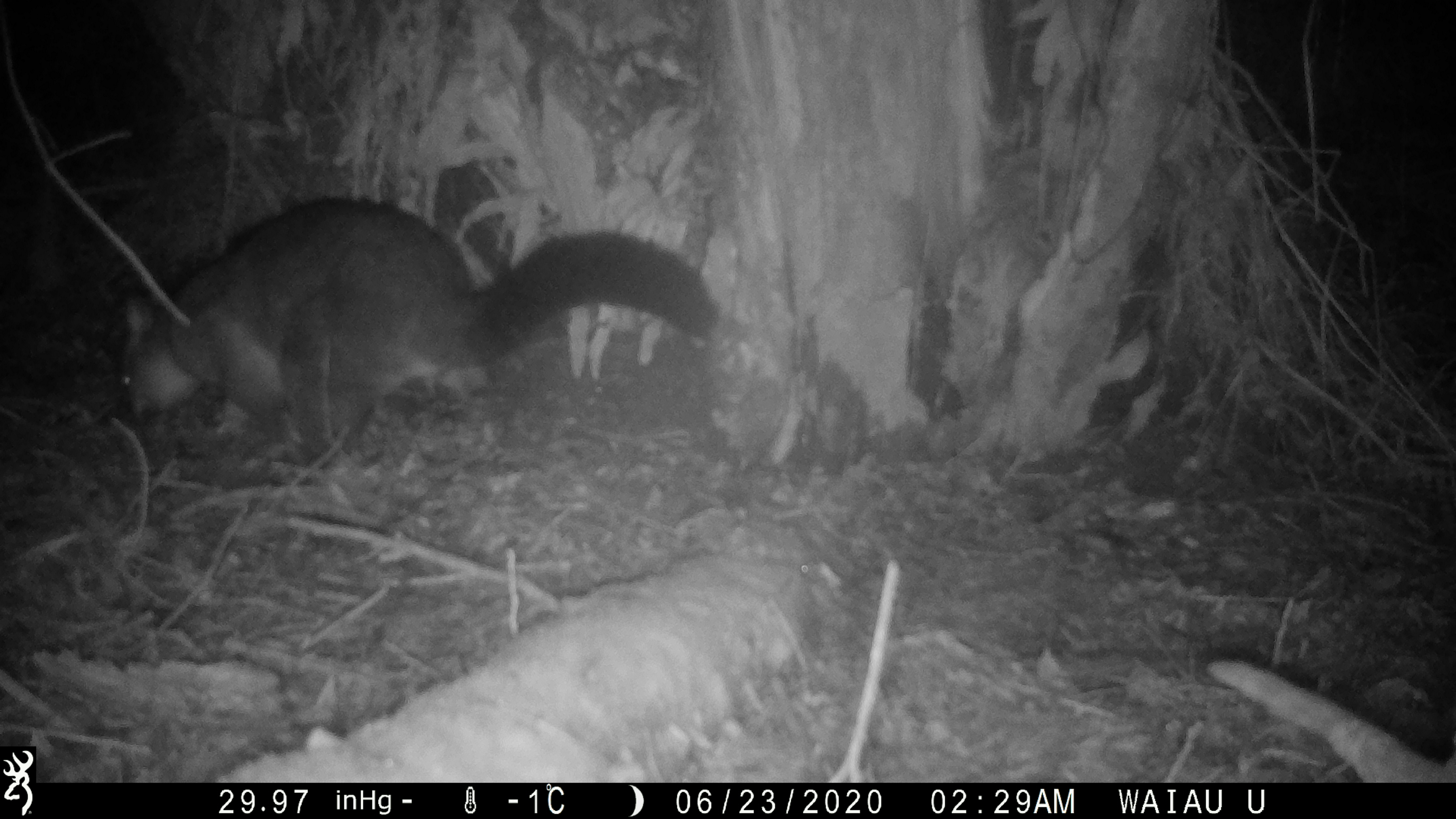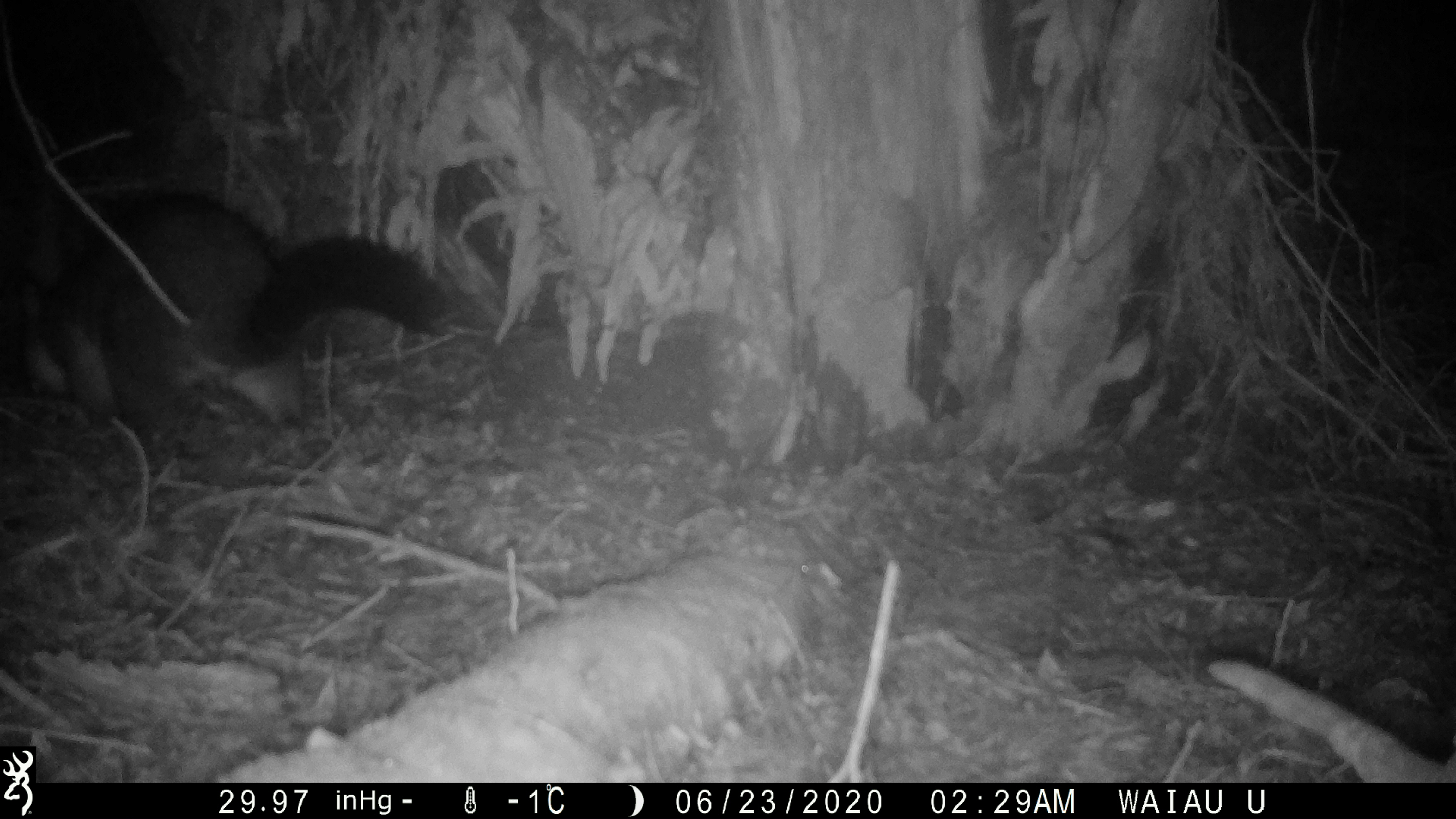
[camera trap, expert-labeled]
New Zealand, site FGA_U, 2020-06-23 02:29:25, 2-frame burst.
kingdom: Animalia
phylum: Chordata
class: Mammalia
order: Diprotodontia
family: Phalangeridae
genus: Trichosurus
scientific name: Trichosurus vulpecula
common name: common brushtail possum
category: possum